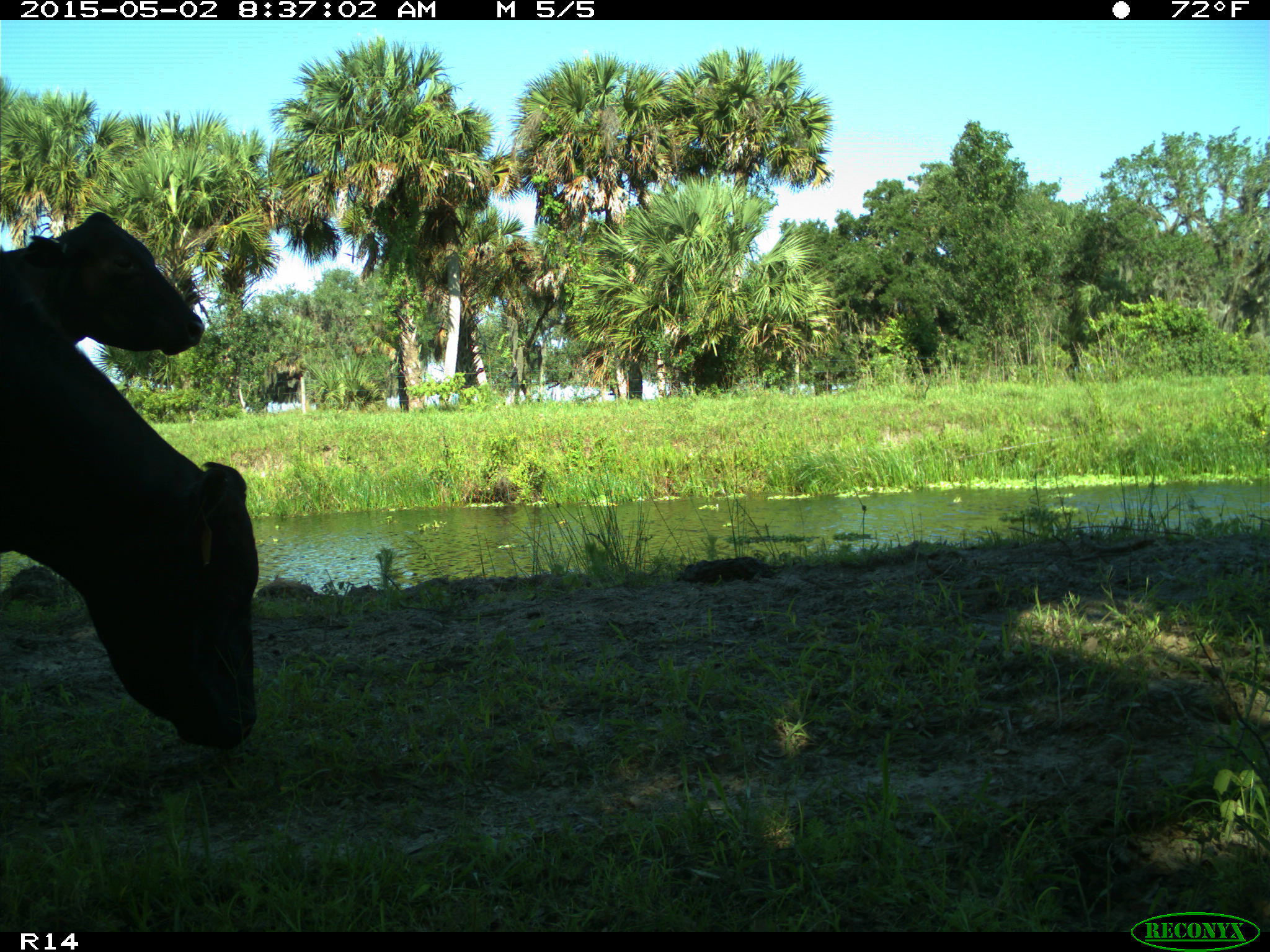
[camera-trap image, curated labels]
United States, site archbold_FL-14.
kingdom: Animalia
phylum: Chordata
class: Mammalia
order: Artiodactyla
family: Bovidae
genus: Bos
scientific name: Bos taurus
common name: domestic cow